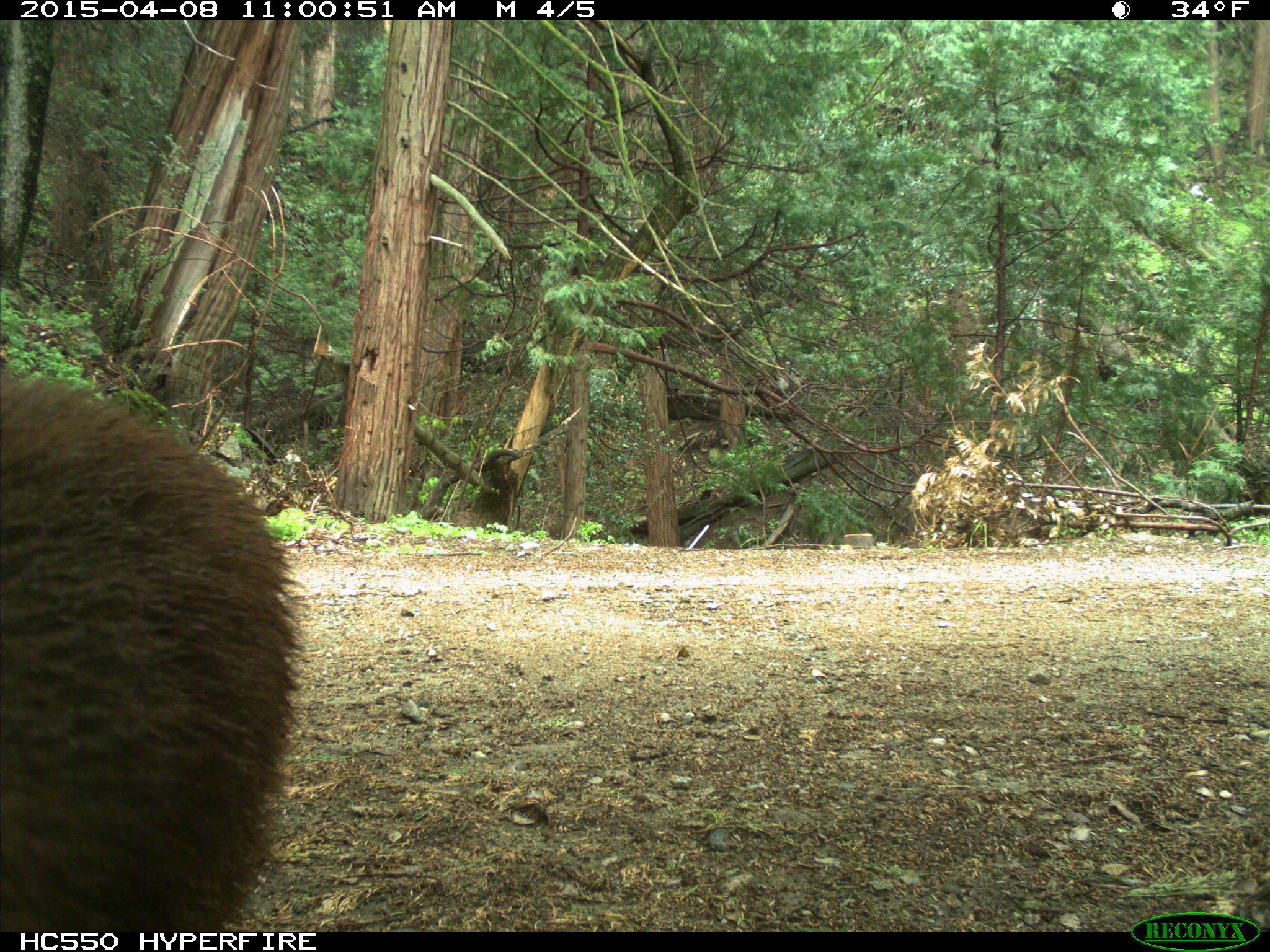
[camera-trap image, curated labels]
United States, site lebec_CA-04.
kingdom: Animalia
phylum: Chordata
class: Mammalia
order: Carnivora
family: Ursidae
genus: Ursus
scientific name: Ursus americanus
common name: american black bear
Ursus americanus (american black bear).